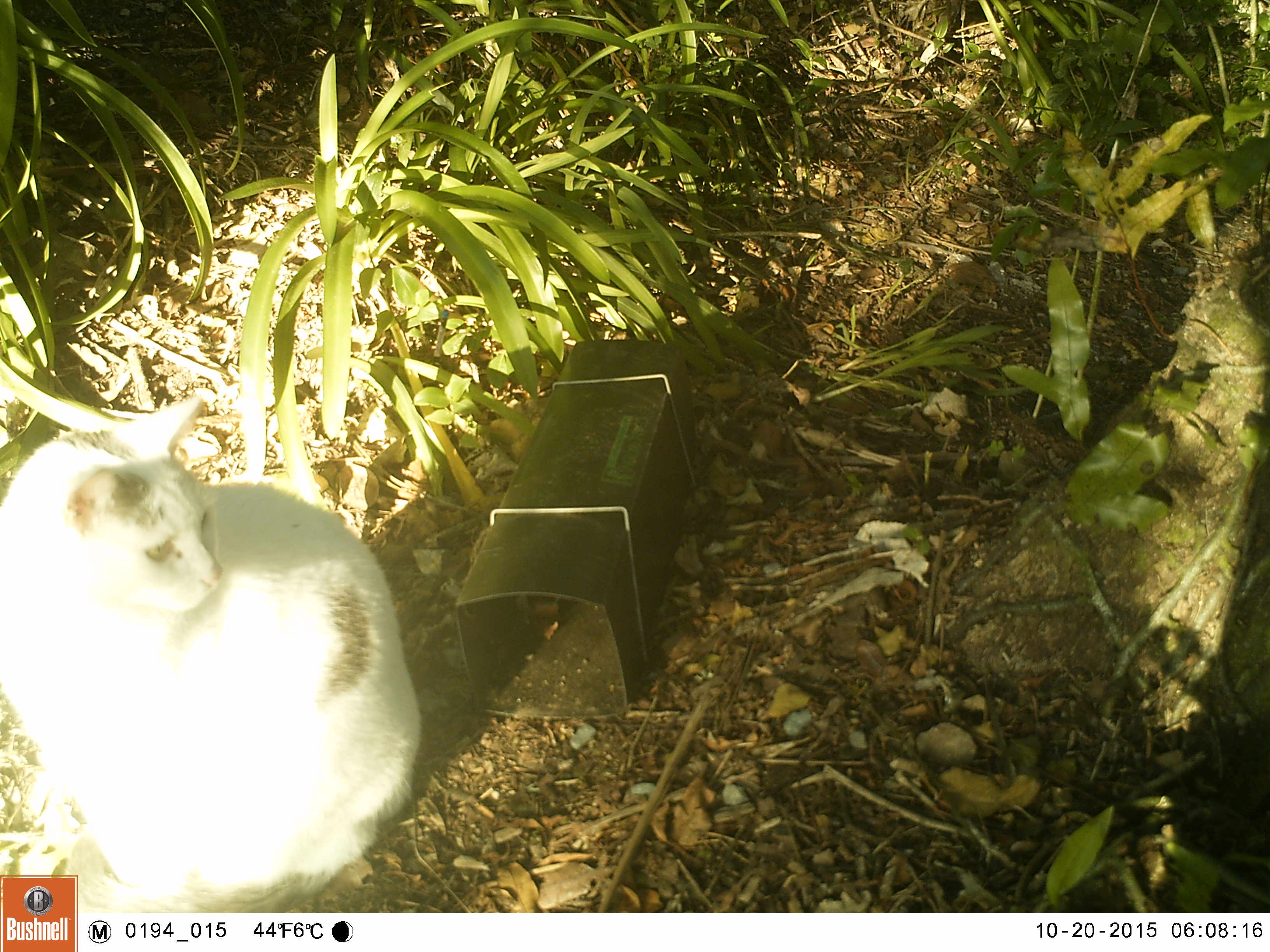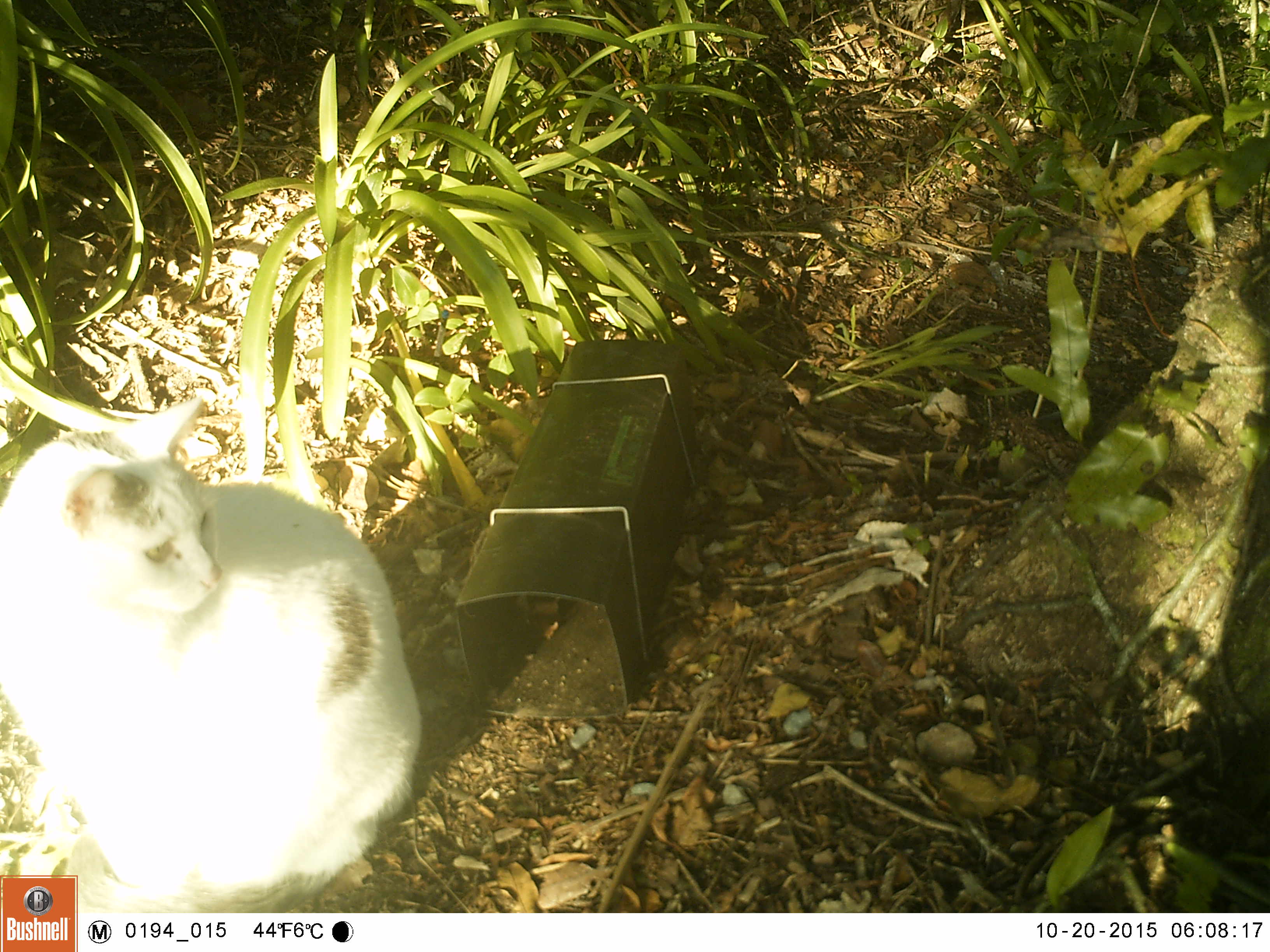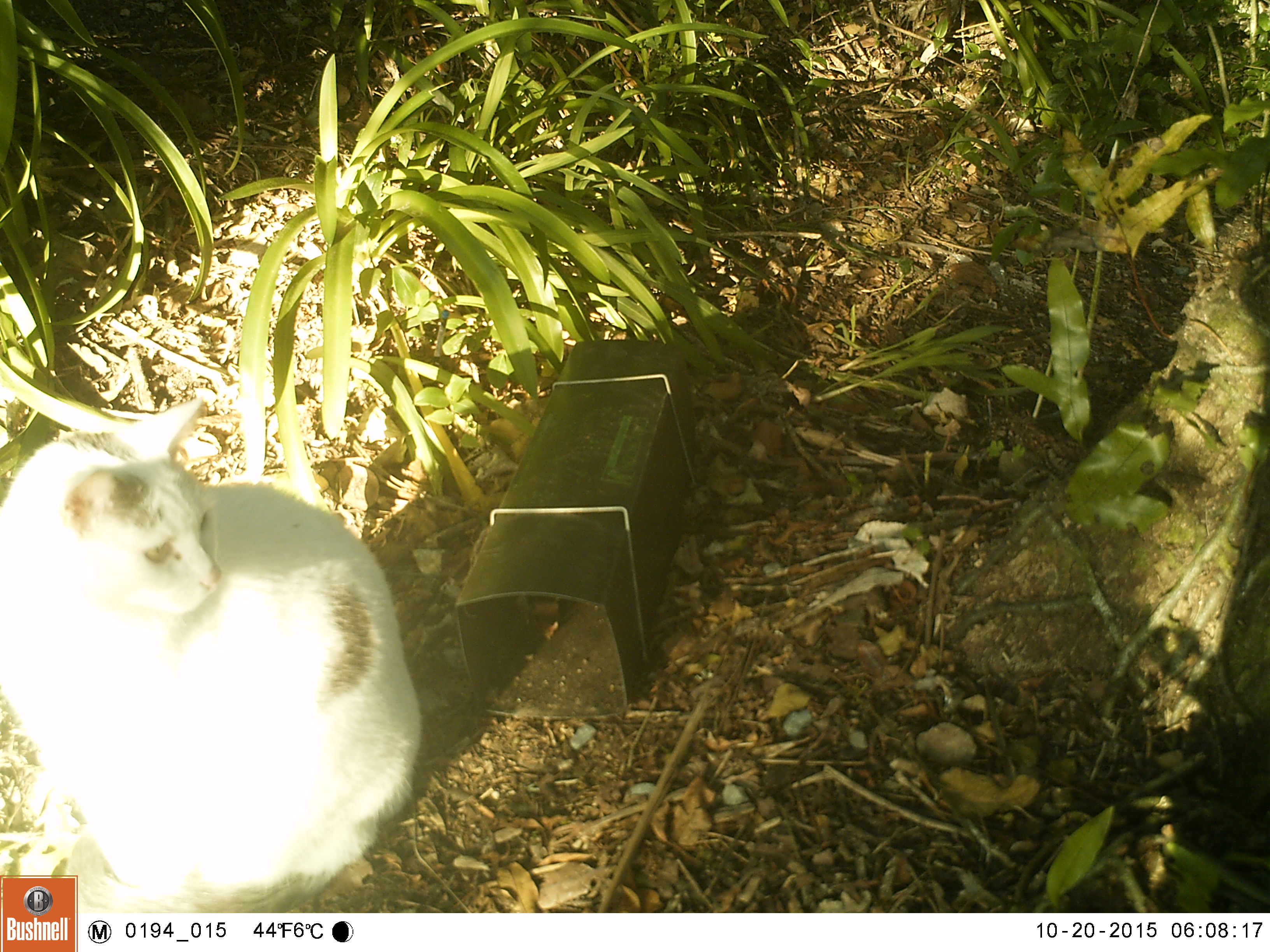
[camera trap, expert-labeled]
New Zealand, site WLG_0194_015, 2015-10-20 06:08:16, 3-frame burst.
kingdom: Animalia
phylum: Chordata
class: Mammalia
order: Carnivora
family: Felidae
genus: Felis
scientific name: Felis catus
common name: domestic cat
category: cat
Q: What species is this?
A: Cat (domestic cat) (Felis catus).